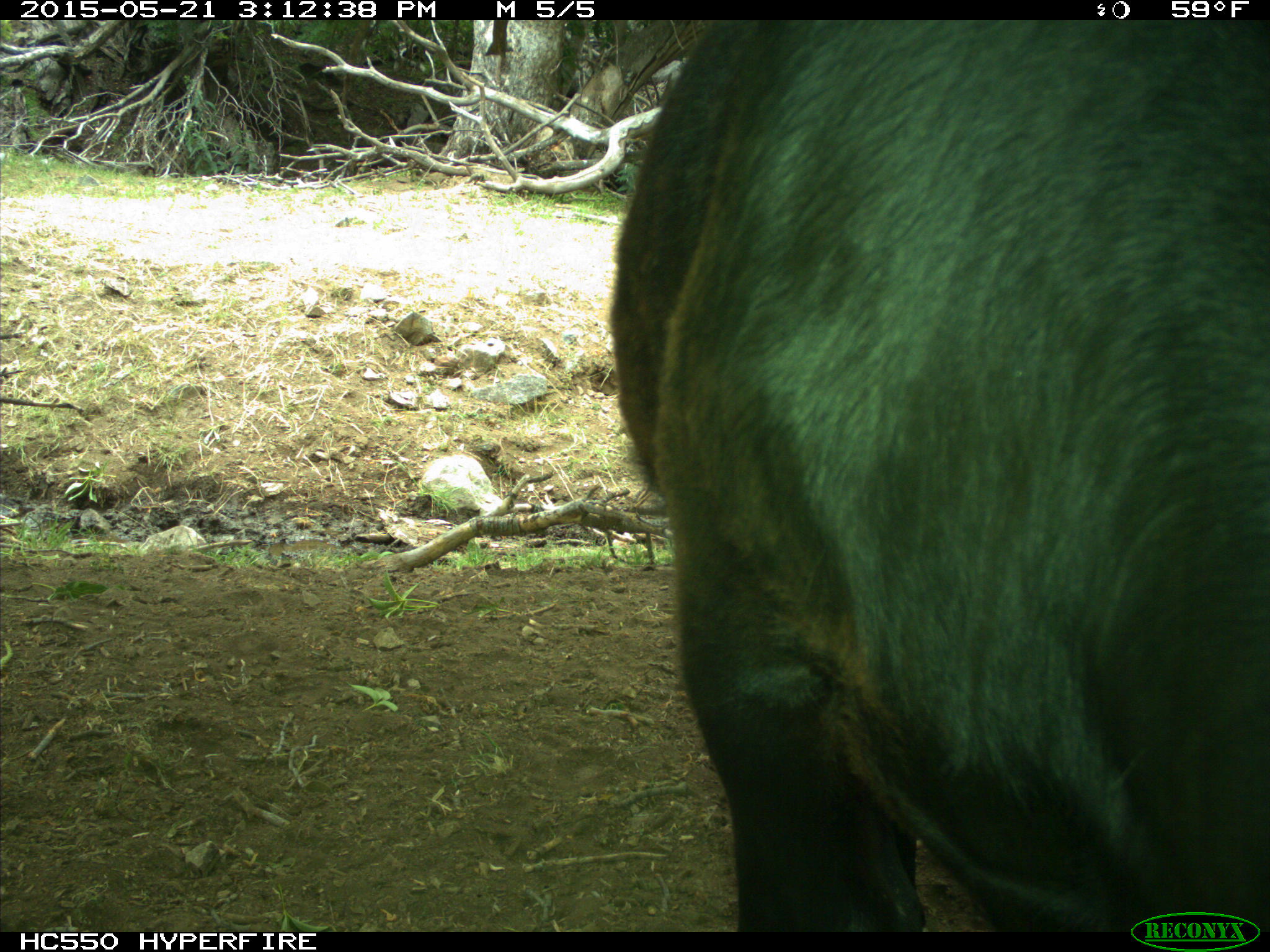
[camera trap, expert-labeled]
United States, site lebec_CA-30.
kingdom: Animalia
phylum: Chordata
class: Mammalia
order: Artiodactyla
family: Bovidae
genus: Bos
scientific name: Bos taurus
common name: domestic cow